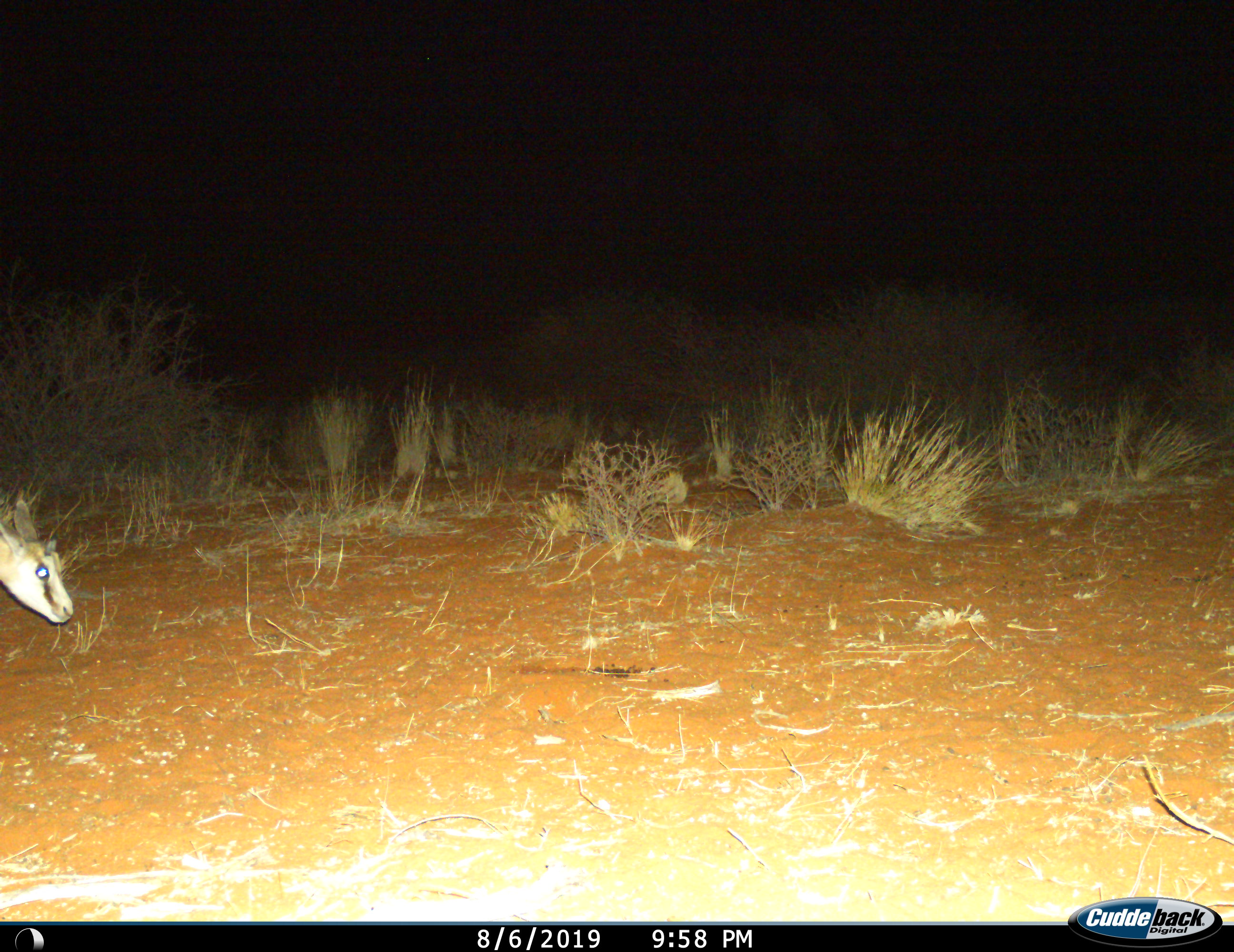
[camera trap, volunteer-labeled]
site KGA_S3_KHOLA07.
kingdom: Animalia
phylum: Chordata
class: Mammalia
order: Artiodactyla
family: Bovidae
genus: Antidorcas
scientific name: Antidorcas marsupialis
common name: springbok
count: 1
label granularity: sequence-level